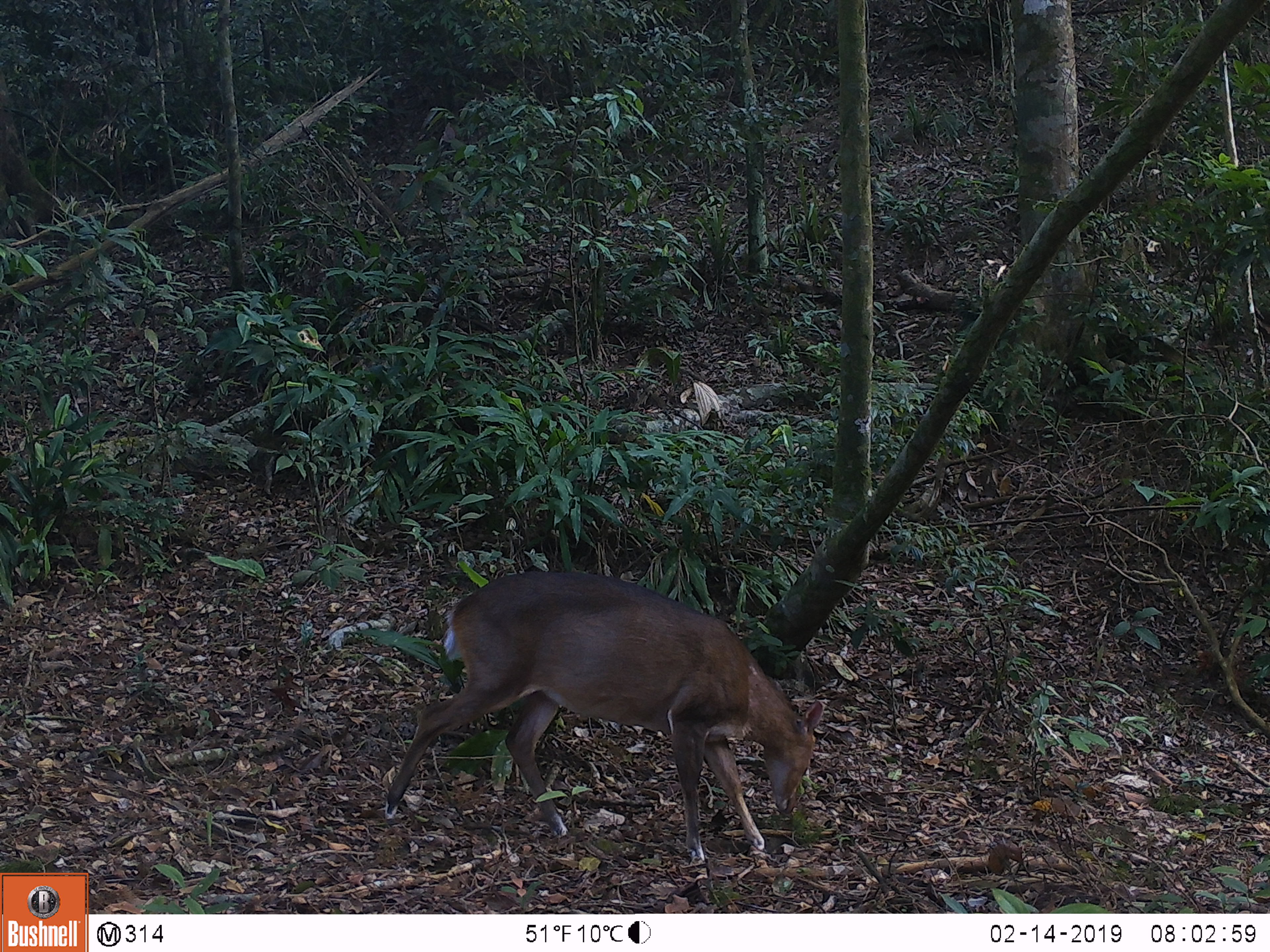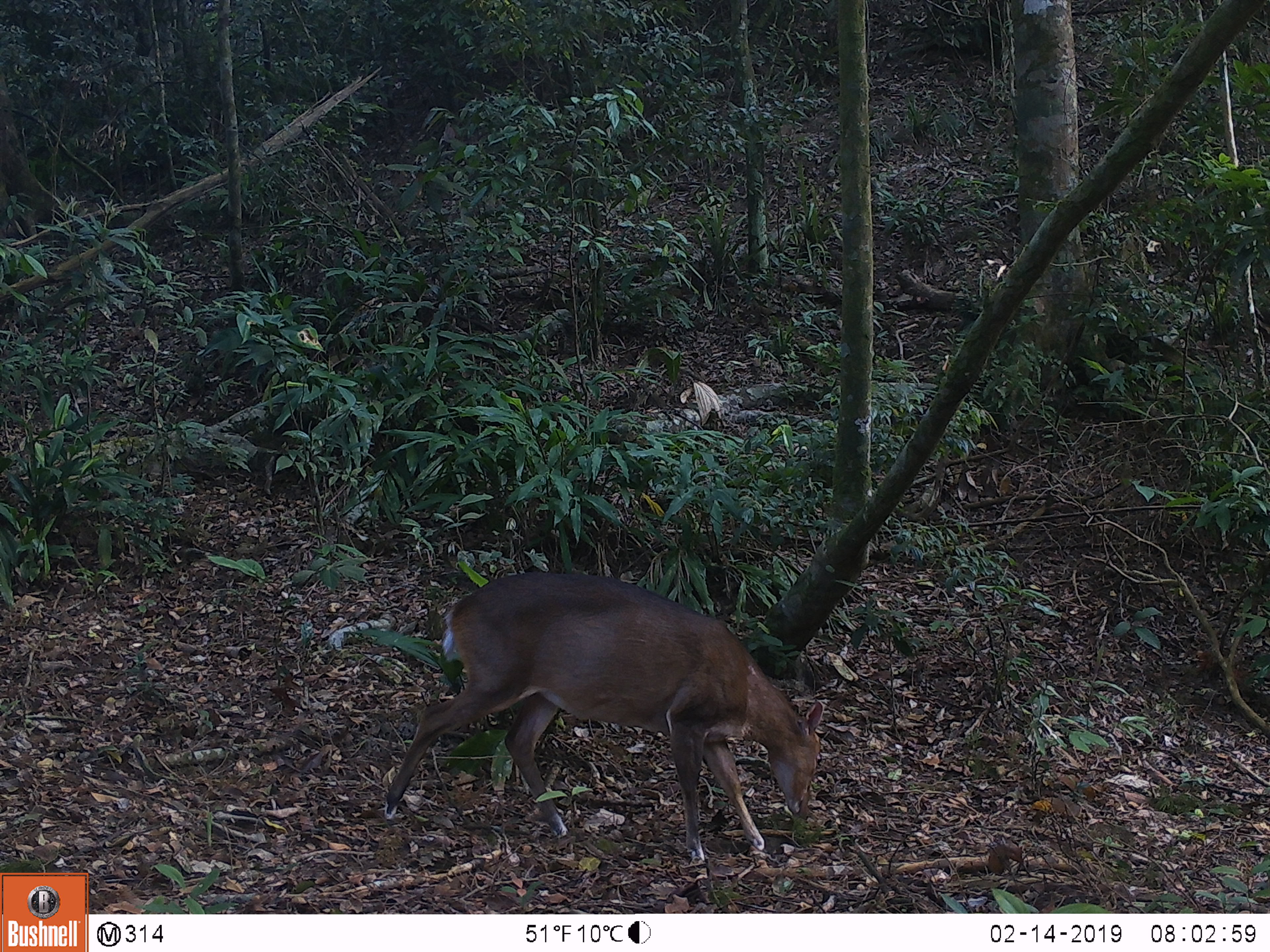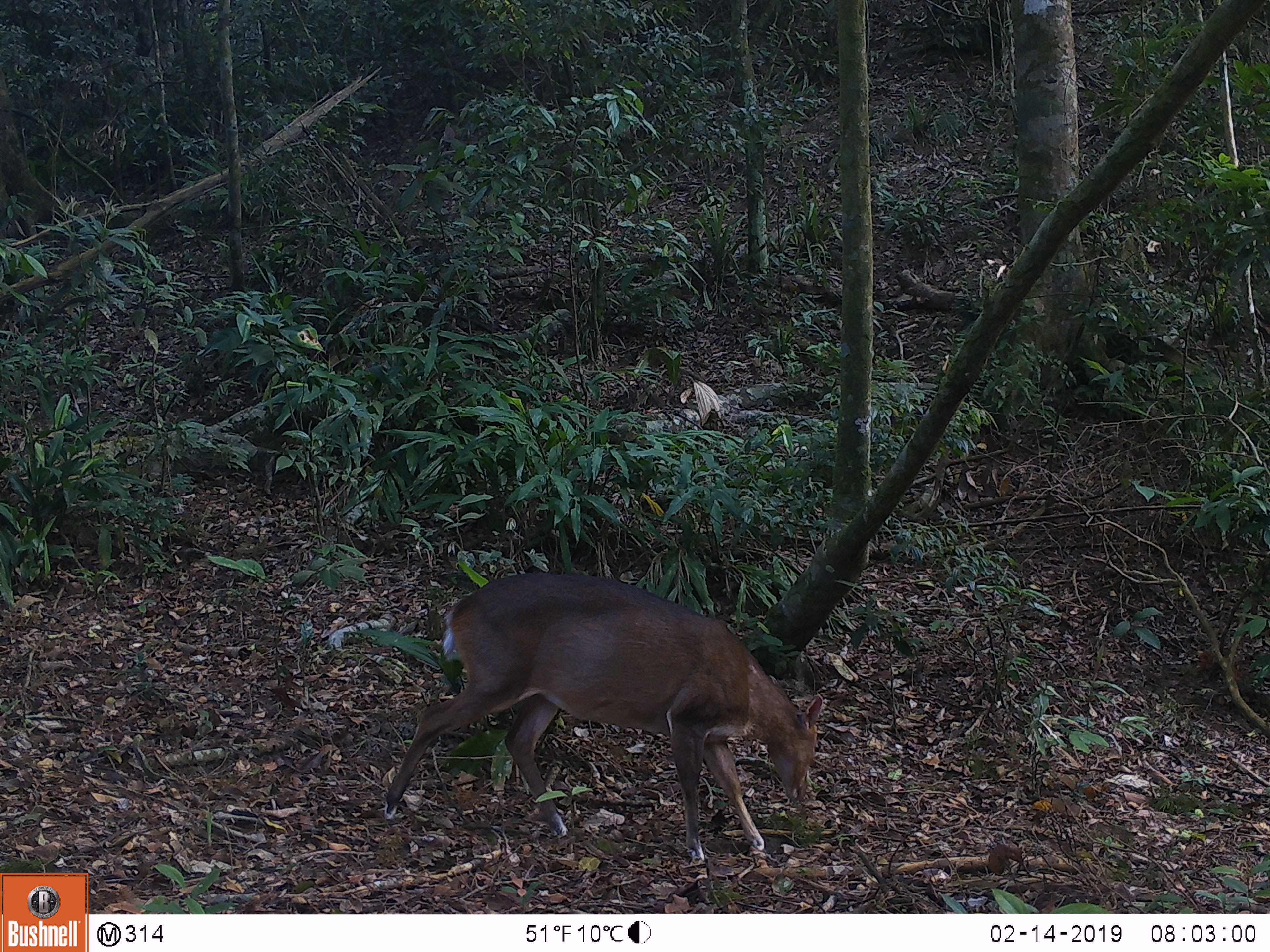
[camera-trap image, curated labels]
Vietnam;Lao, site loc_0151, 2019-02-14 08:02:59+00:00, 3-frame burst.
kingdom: Animalia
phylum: Chordata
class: Mammalia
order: Artiodactyla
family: Cervidae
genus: Muntiacus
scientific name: Muntiacus vuquangensis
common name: large-antlered muntjac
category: large antlered muntjac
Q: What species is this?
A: Large antlered muntjac (large-antlered muntjac) (Muntiacus vuquangensis).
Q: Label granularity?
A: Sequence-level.